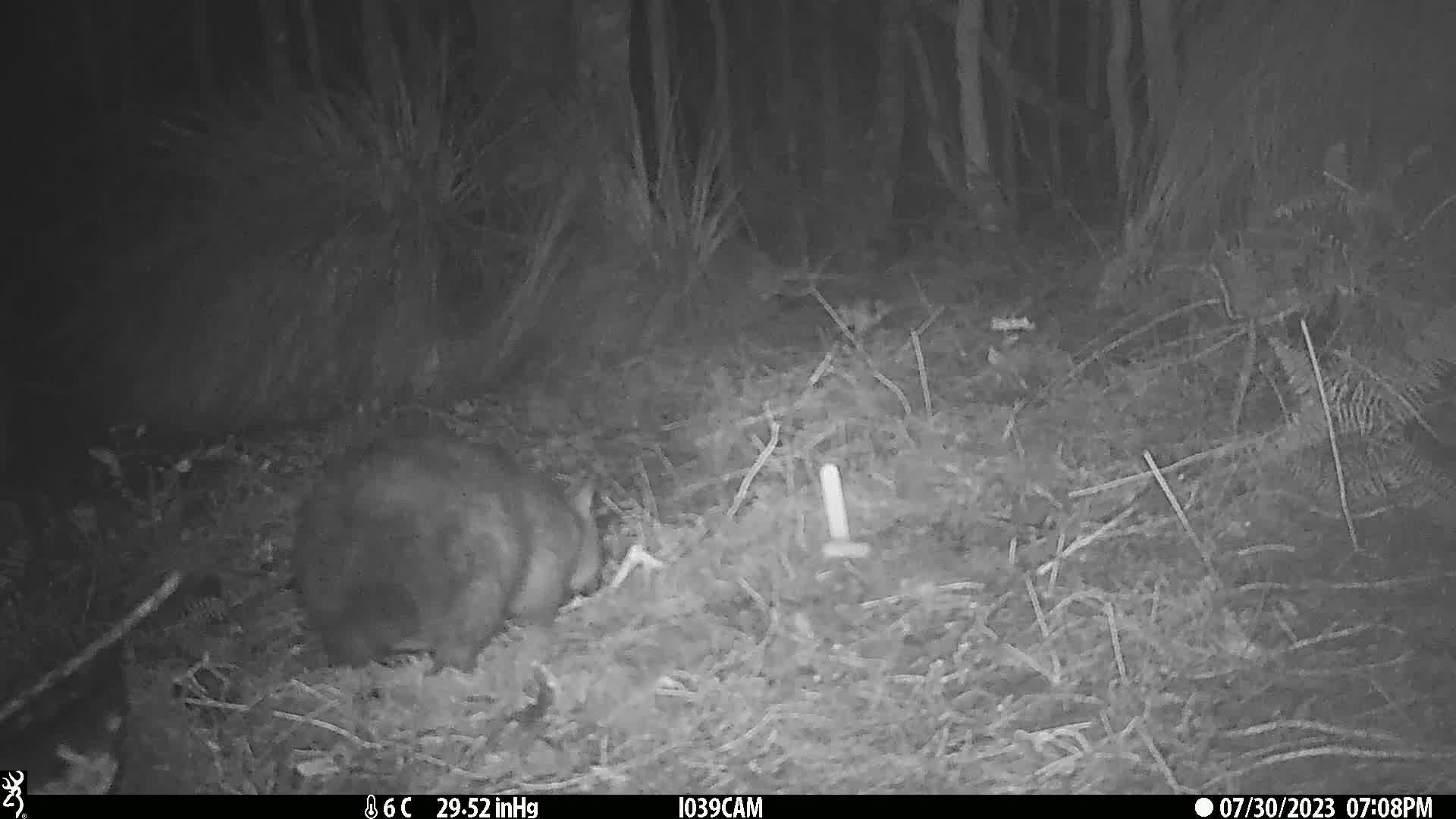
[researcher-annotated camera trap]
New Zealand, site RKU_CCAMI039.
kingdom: Animalia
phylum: Chordata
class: Mammalia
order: Diprotodontia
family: Phalangeridae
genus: Trichosurus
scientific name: Trichosurus vulpecula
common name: common brushtail possum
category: possum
Possum (common brushtail possum) (Trichosurus vulpecula).